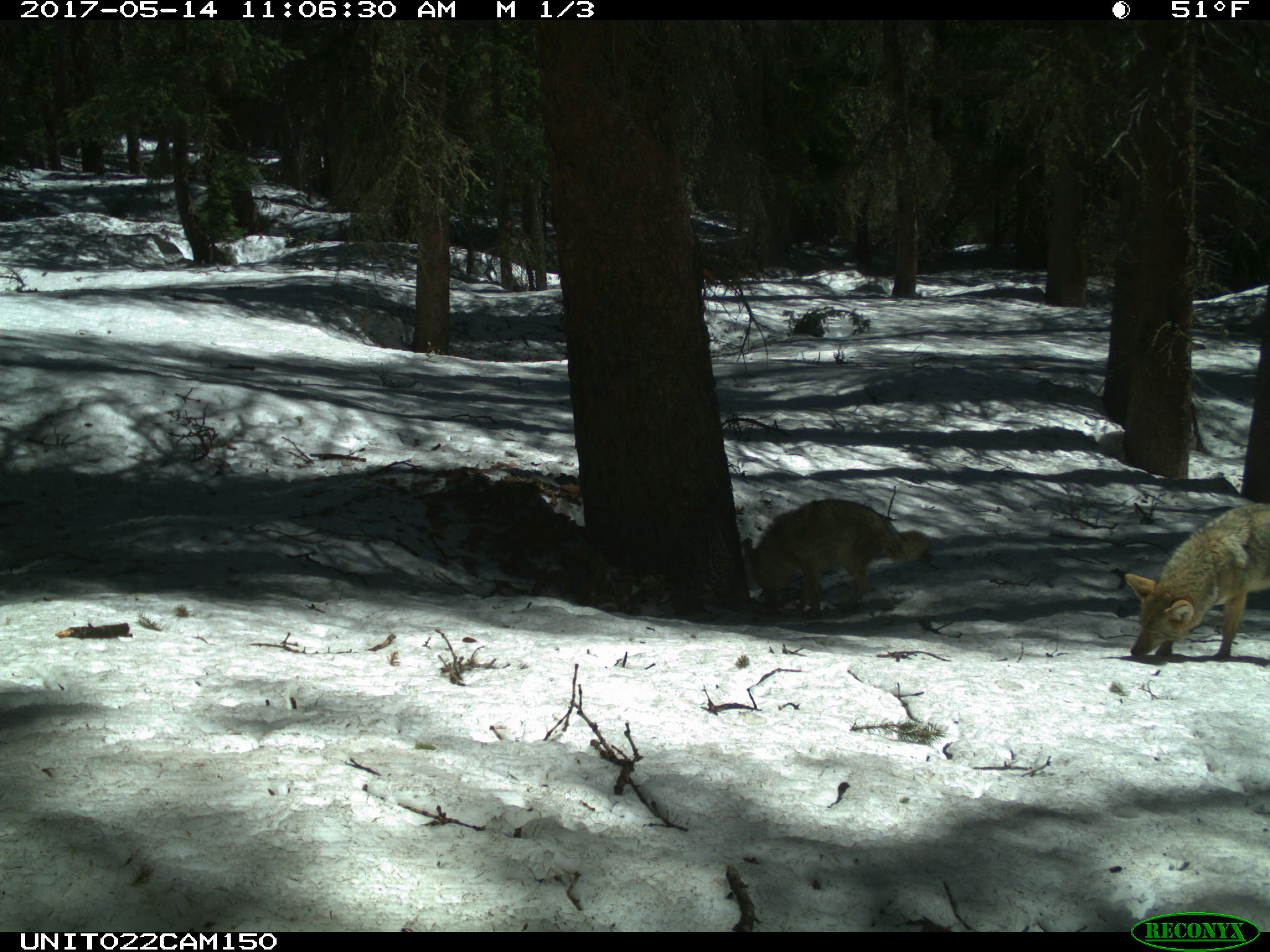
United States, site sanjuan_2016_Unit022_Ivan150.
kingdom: Animalia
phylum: Chordata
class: Mammalia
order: Carnivora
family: Canidae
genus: Canis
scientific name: Canis latrans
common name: coyote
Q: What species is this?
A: Canis latrans (coyote).